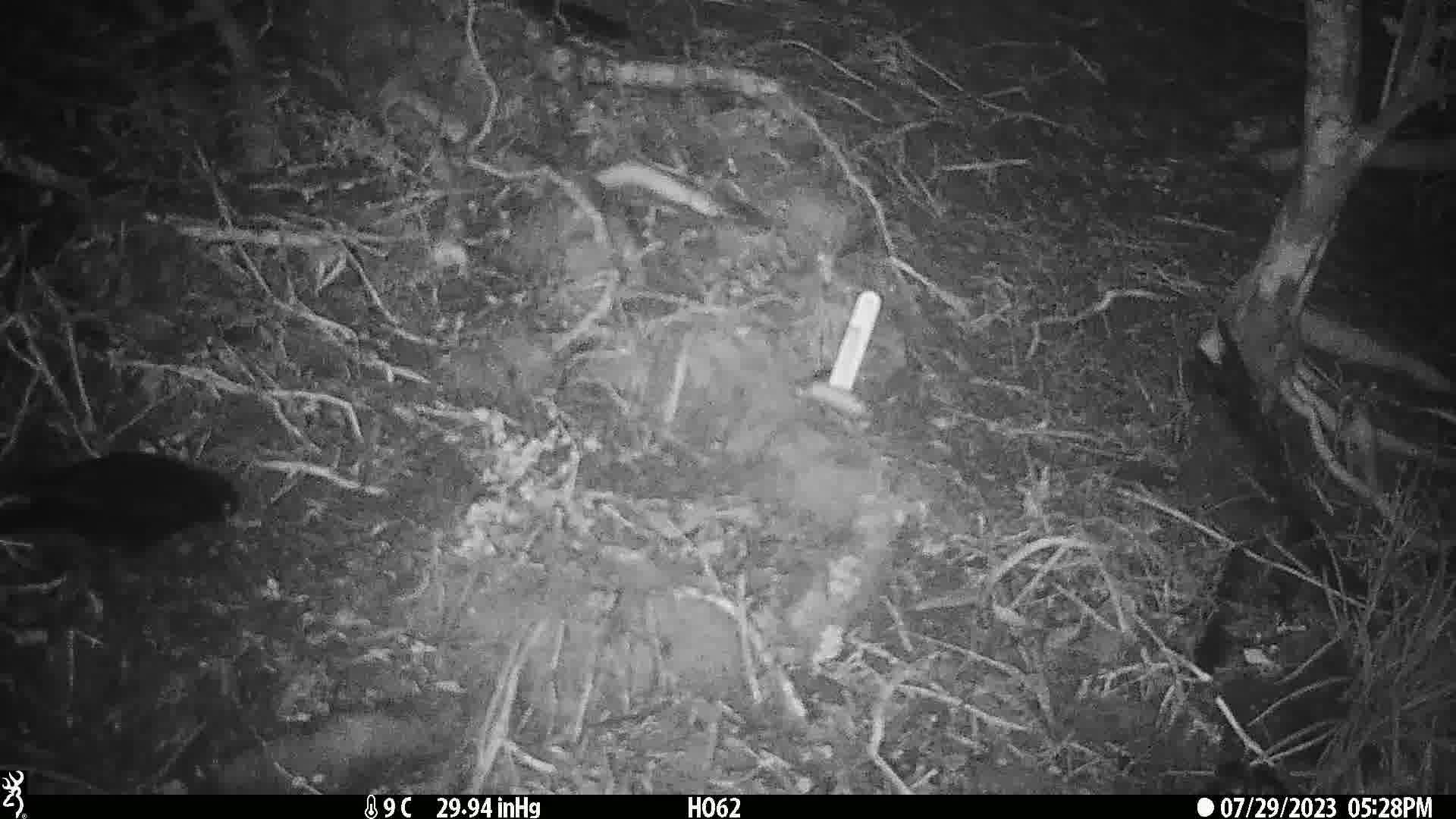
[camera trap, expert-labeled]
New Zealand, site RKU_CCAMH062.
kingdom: Animalia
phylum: Chordata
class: Aves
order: Passeriformes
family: Turdidae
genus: Turdus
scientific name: Turdus merula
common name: eurasian blackbird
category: blackbird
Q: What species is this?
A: Blackbird (eurasian blackbird) (Turdus merula).